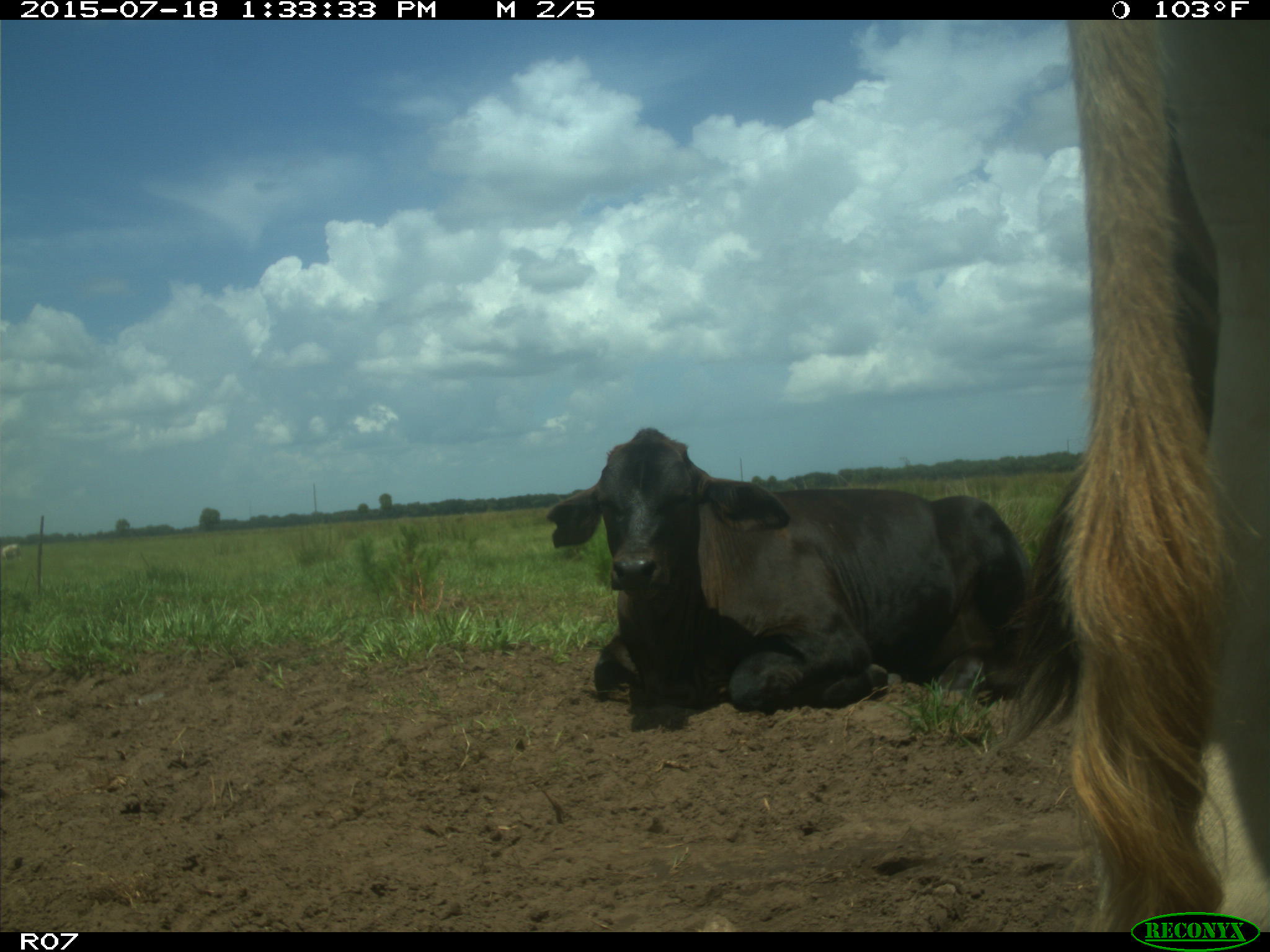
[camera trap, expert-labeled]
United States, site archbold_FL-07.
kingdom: Animalia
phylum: Chordata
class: Mammalia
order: Artiodactyla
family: Bovidae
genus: Bos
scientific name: Bos taurus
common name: domestic cow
Bos taurus (domestic cow).